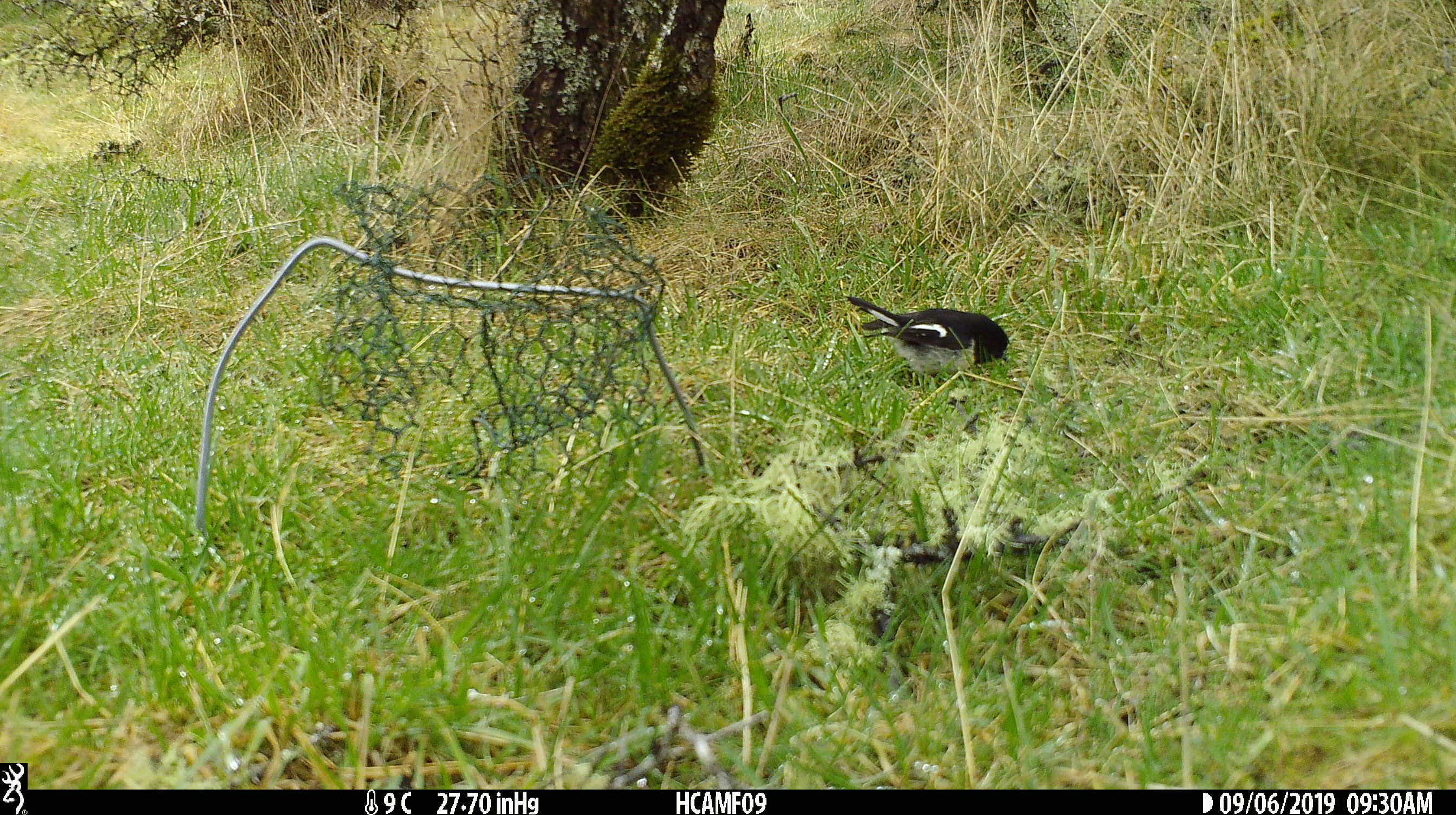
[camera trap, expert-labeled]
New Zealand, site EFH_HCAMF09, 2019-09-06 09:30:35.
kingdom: Animalia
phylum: Chordata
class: Aves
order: Passeriformes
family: Petroicidae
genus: Petroica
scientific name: Petroica macrocephala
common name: tomtit